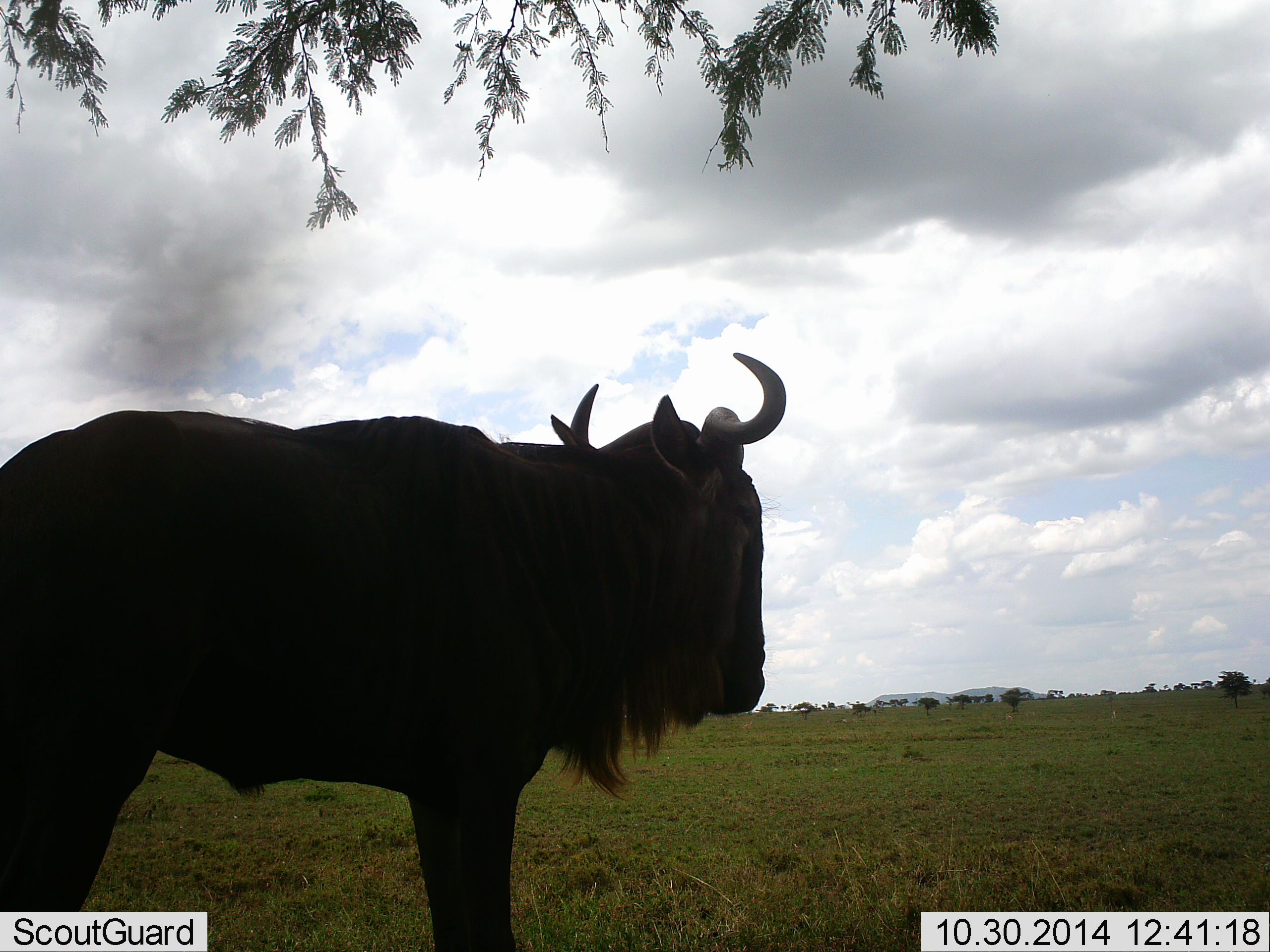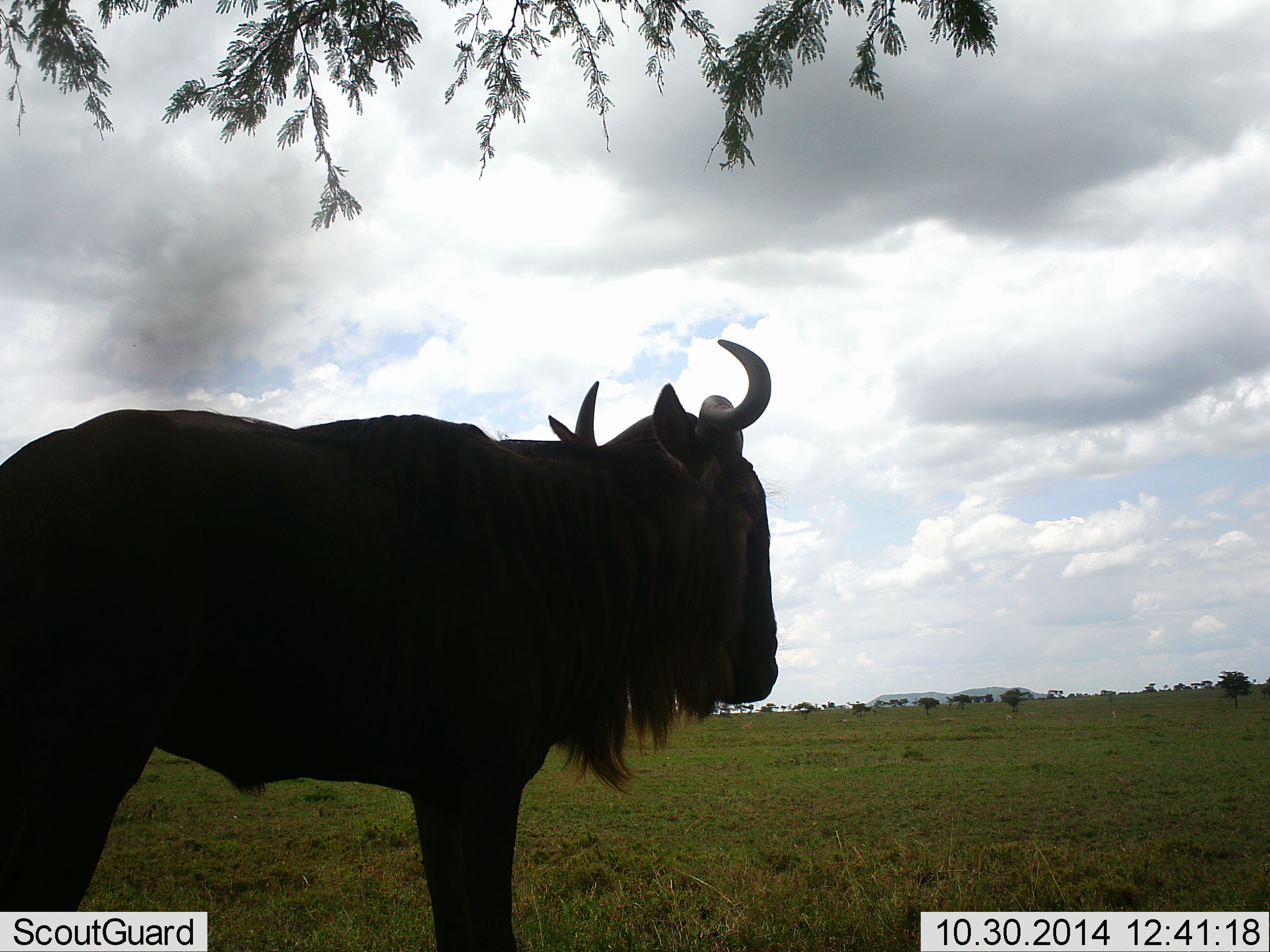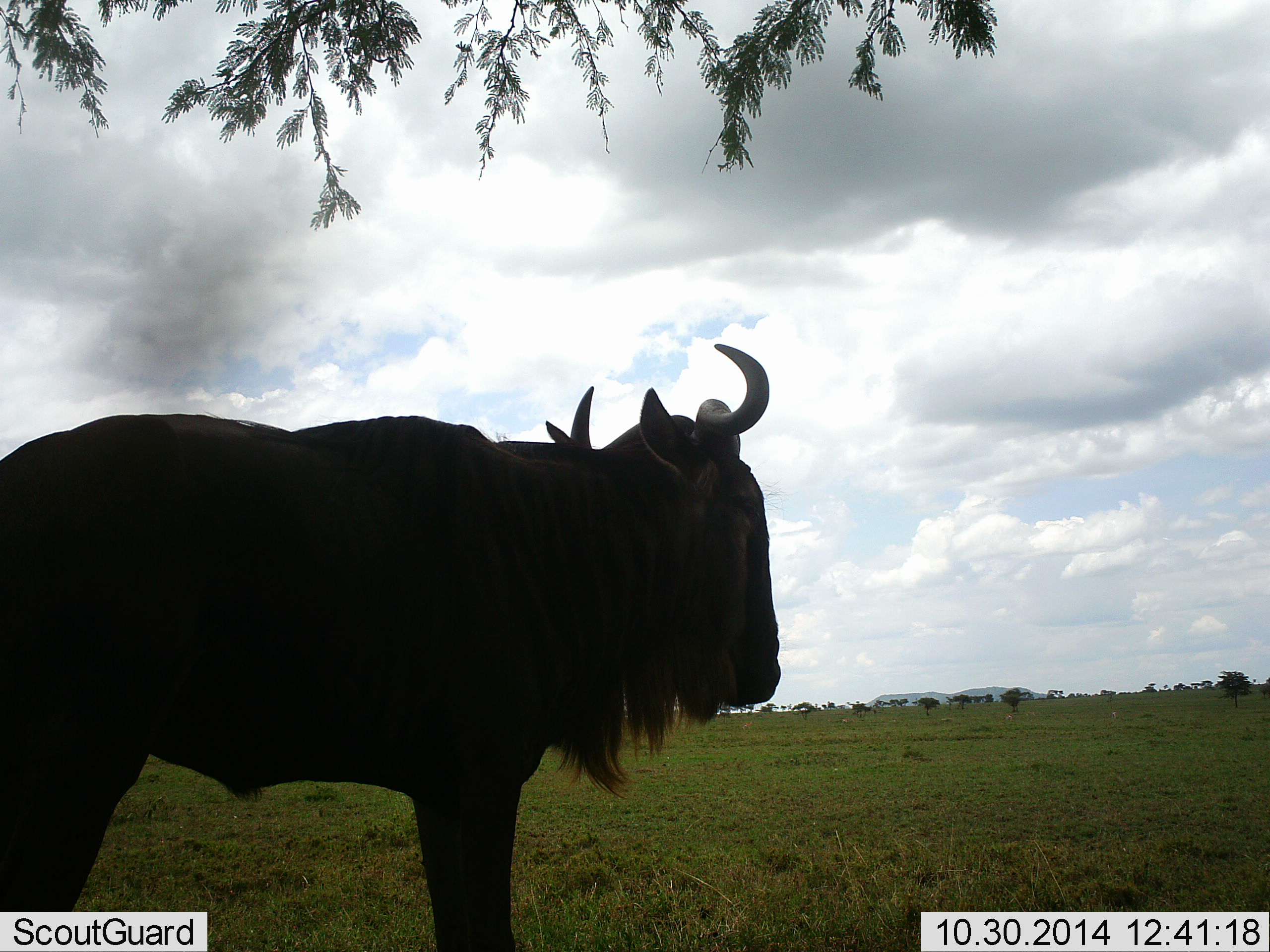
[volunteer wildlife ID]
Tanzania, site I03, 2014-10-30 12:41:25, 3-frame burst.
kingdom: Animalia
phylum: Chordata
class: Mammalia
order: Artiodactyla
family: Bovidae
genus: Connochaetes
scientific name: Connochaetes taurinus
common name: blue wildebeest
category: wildebeest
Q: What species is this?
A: Wildebeest (blue wildebeest) (Connochaetes taurinus).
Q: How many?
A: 1.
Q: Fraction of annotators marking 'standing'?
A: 100%.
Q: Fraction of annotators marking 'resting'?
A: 0%.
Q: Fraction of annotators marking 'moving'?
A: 0%.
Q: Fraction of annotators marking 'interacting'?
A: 0%.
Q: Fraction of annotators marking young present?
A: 0%.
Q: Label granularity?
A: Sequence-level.